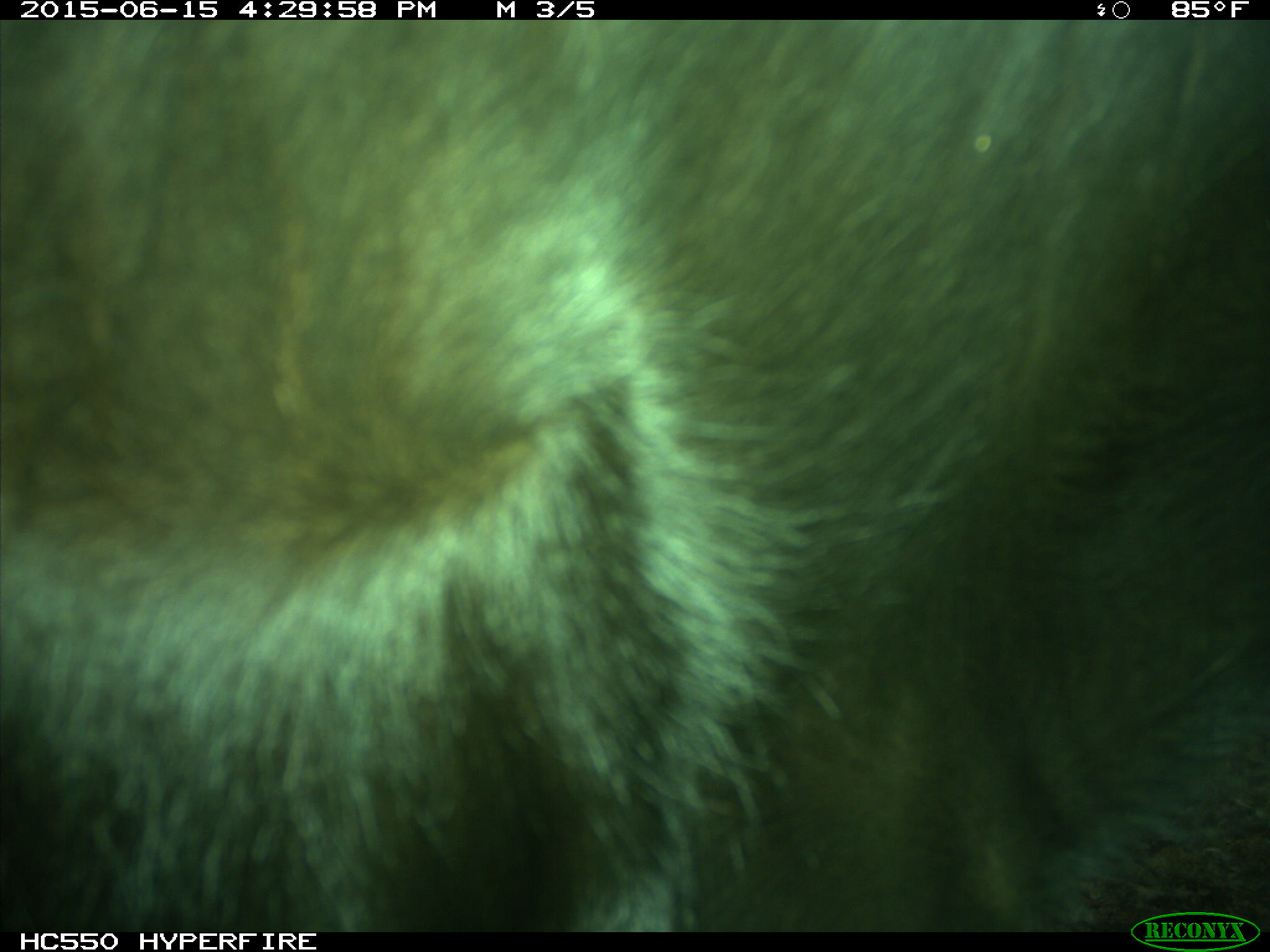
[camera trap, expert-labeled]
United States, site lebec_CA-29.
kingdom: Animalia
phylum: Chordata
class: Mammalia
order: Artiodactyla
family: Bovidae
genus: Bos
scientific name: Bos taurus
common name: domestic cow